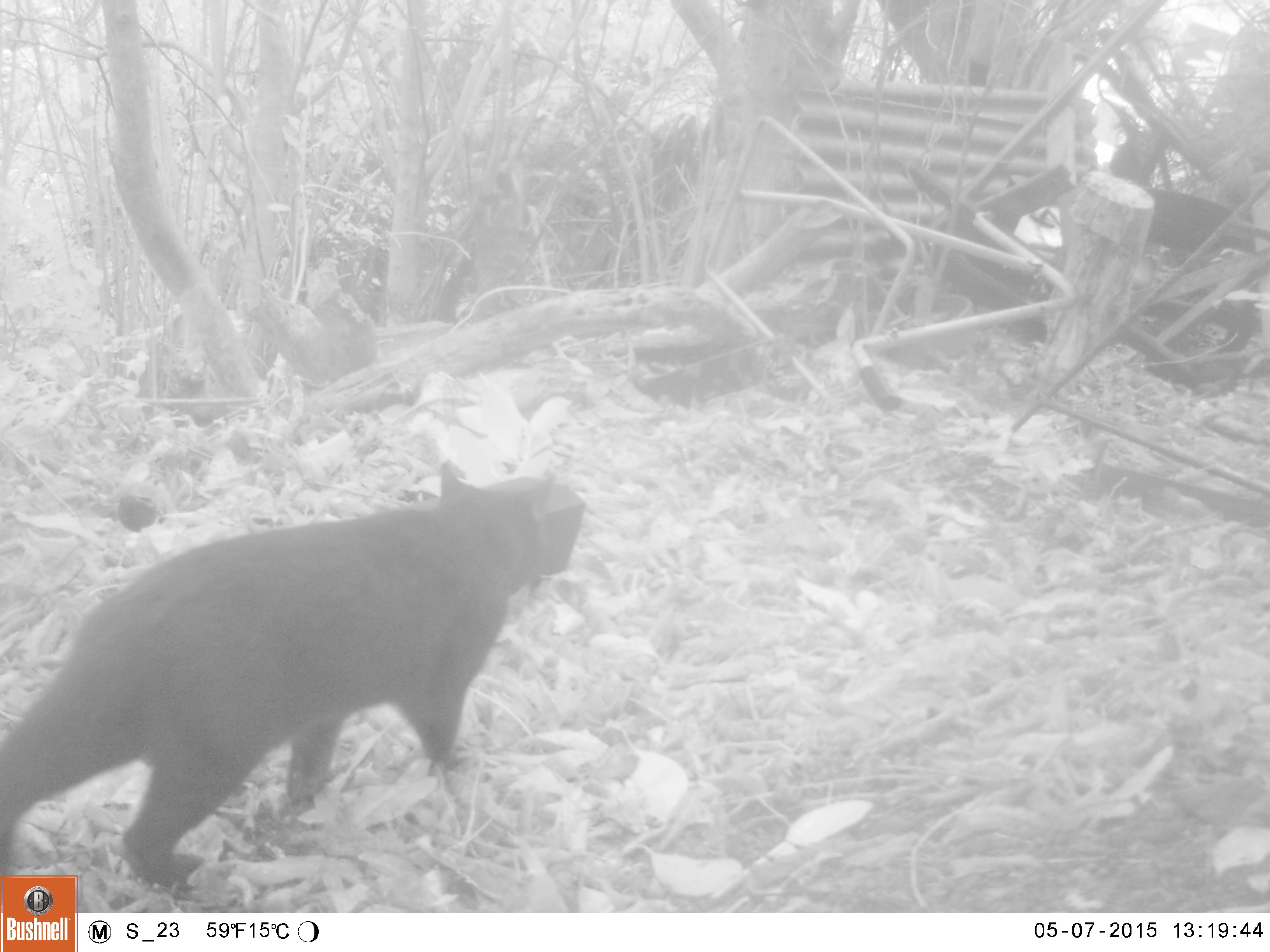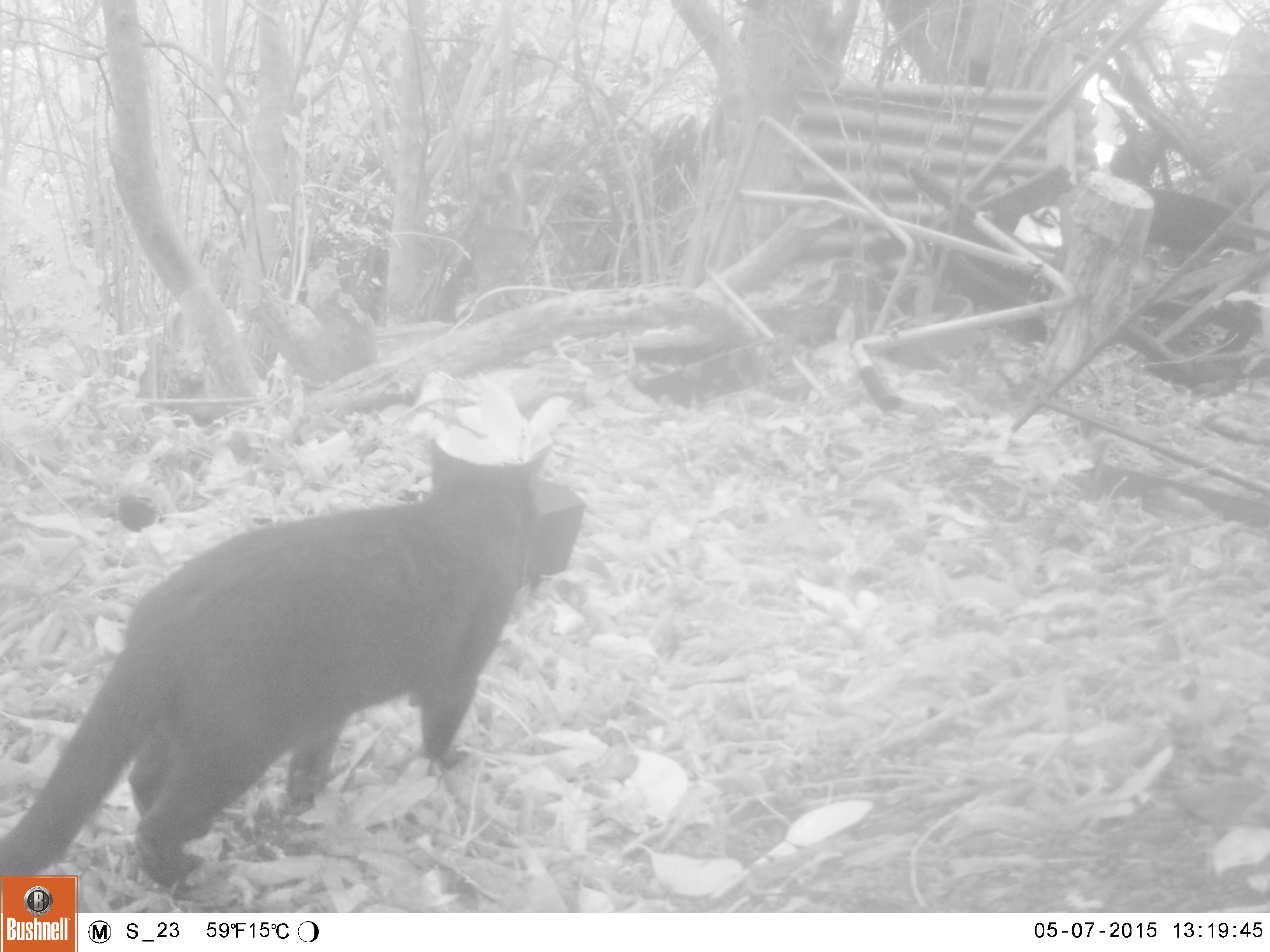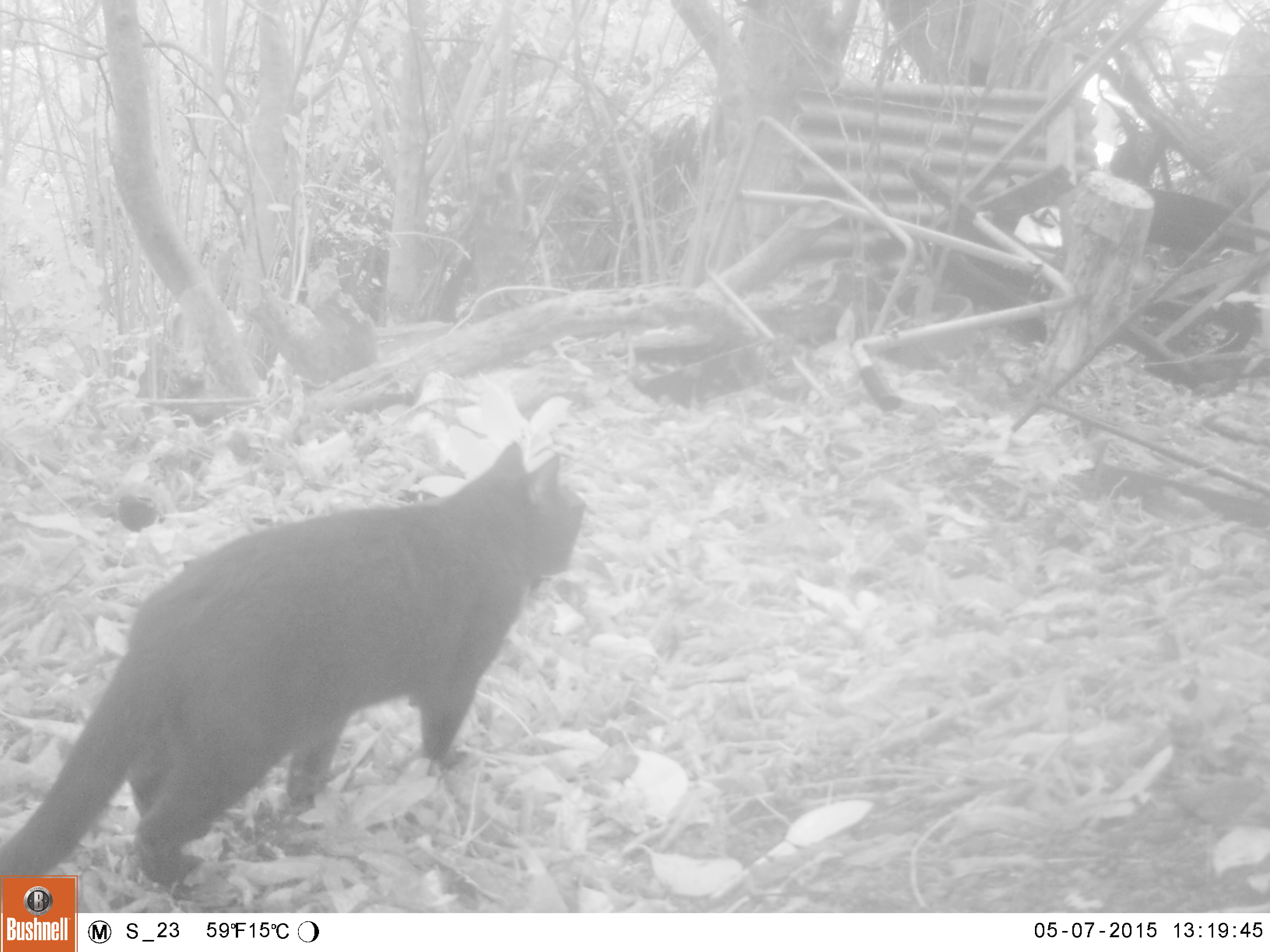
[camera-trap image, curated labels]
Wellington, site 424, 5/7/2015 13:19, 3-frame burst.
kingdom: Animalia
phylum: Chordata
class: Mammalia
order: Carnivora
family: Felidae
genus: Felis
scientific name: Felis catus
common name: cat